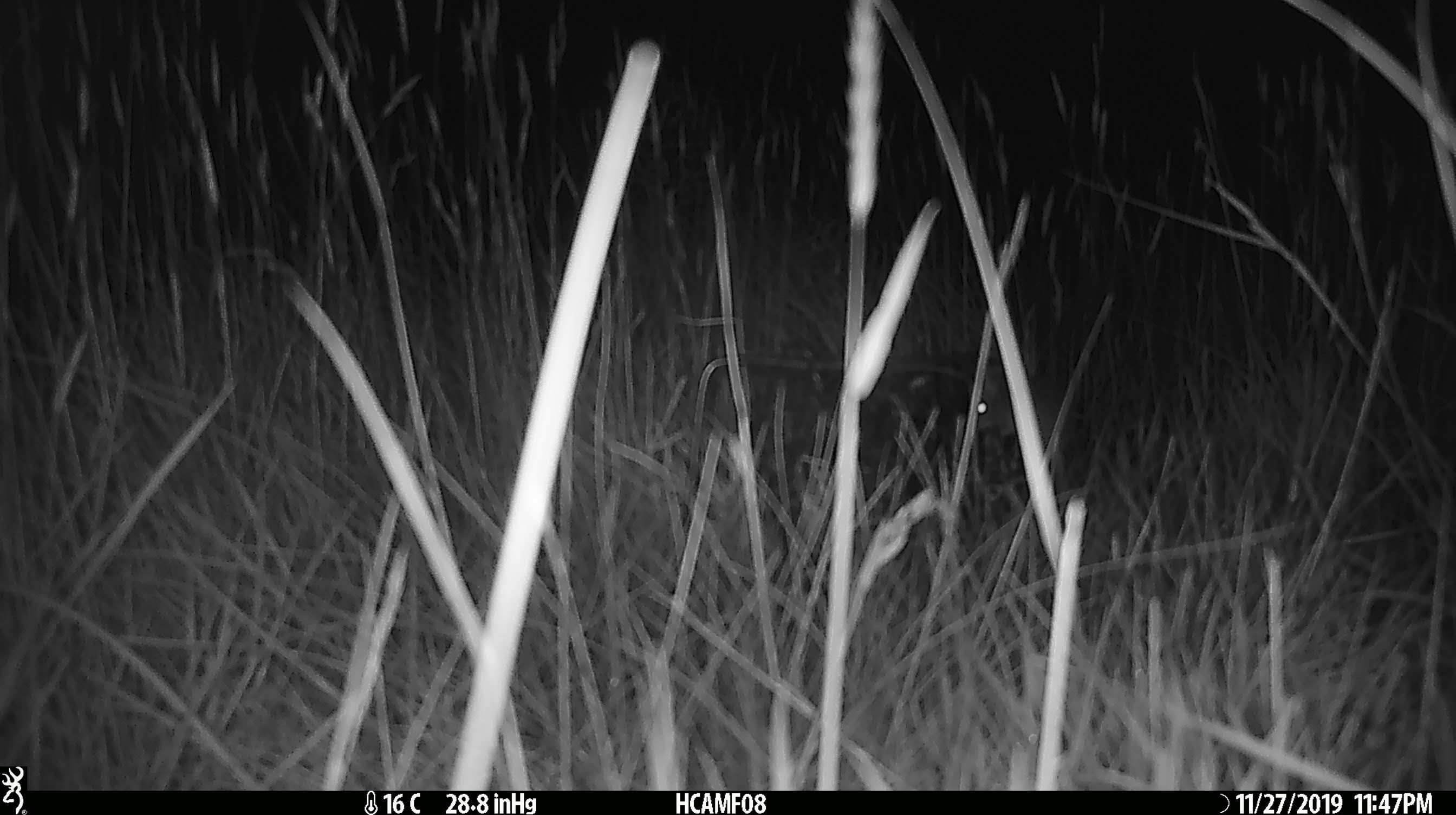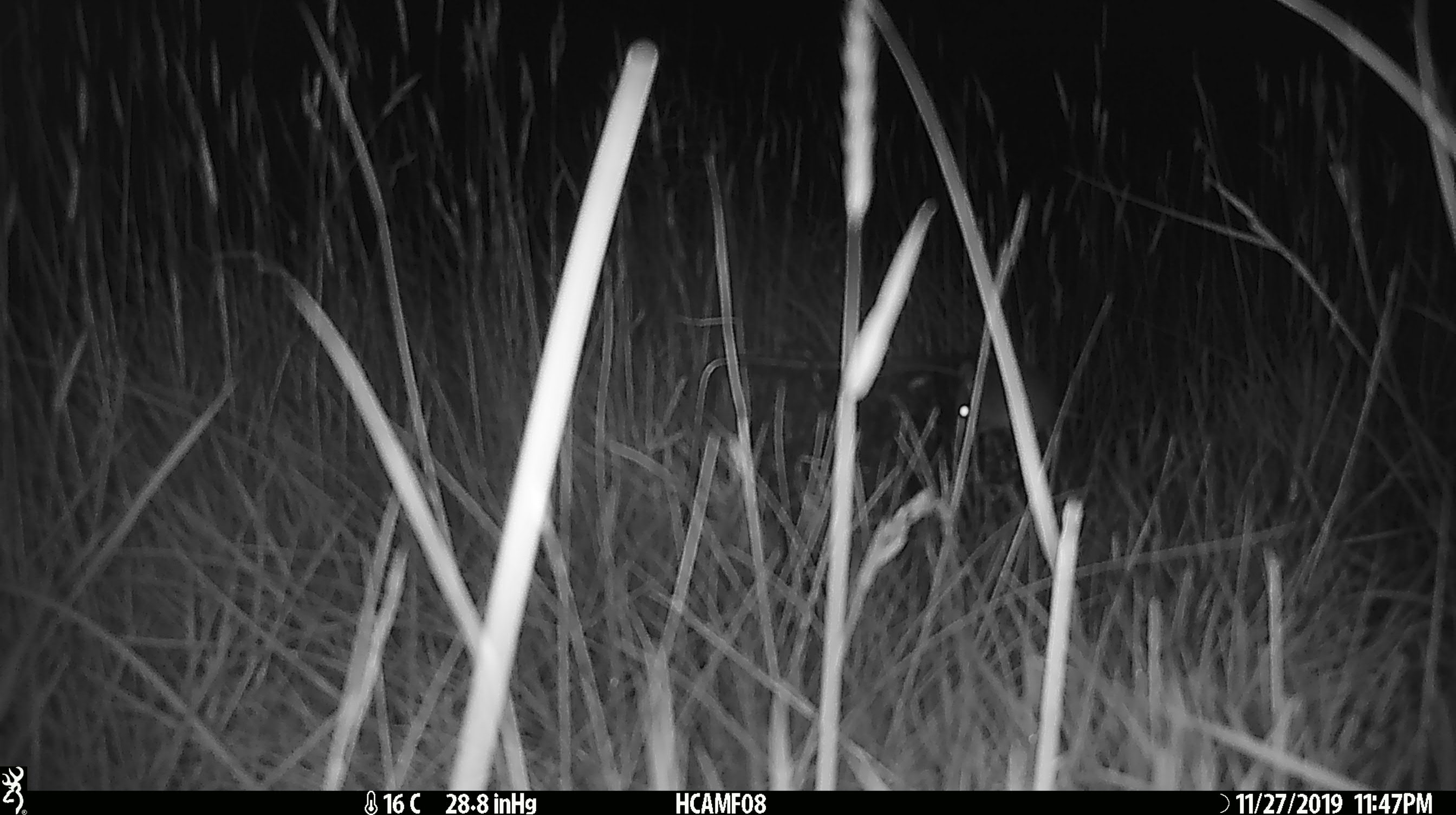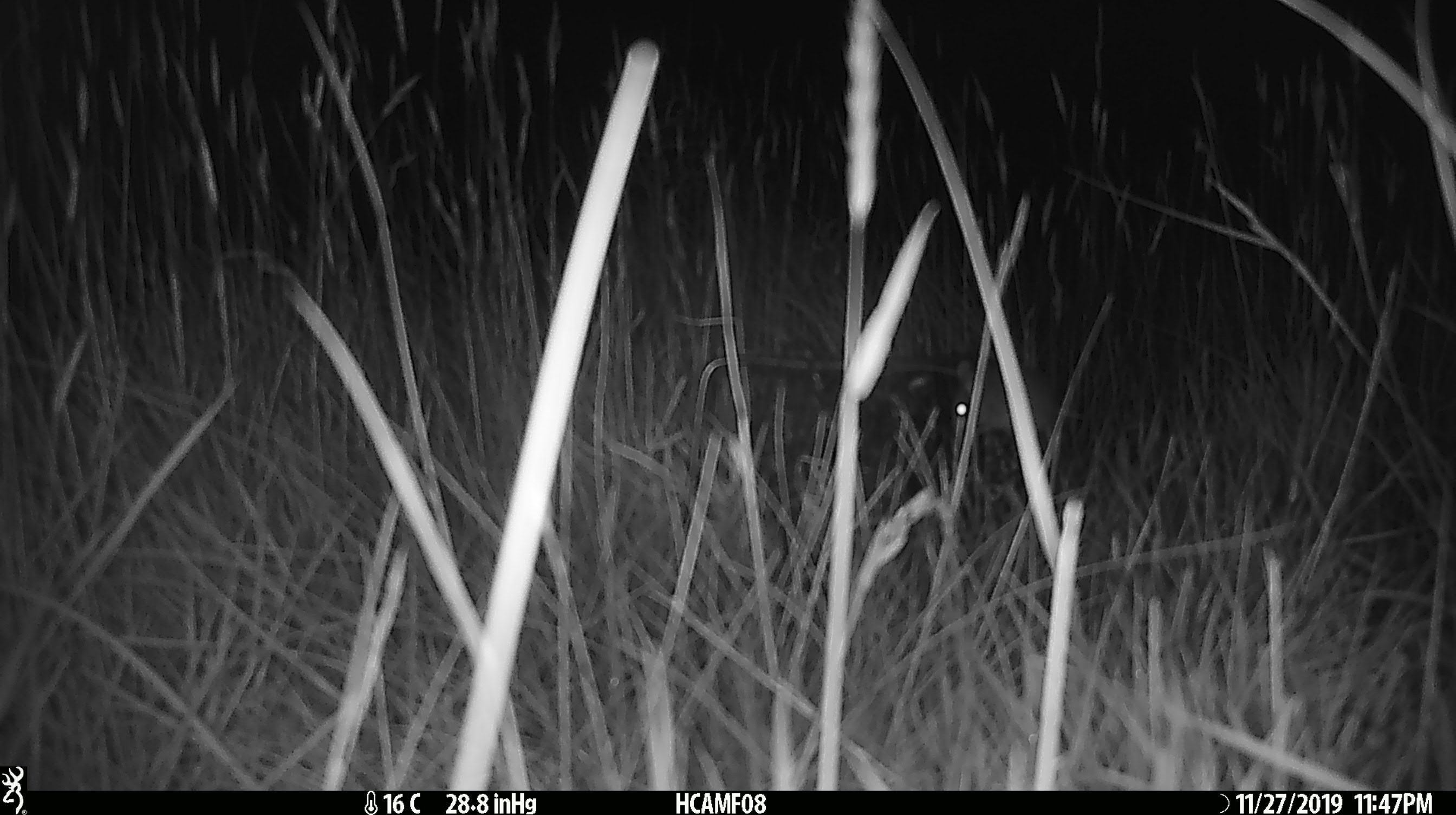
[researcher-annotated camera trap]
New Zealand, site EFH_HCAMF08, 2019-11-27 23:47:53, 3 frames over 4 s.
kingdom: Animalia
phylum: Chordata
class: Mammalia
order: Rodentia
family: Muridae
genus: Mus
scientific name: Mus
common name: mouse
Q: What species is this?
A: Mouse (Mus).